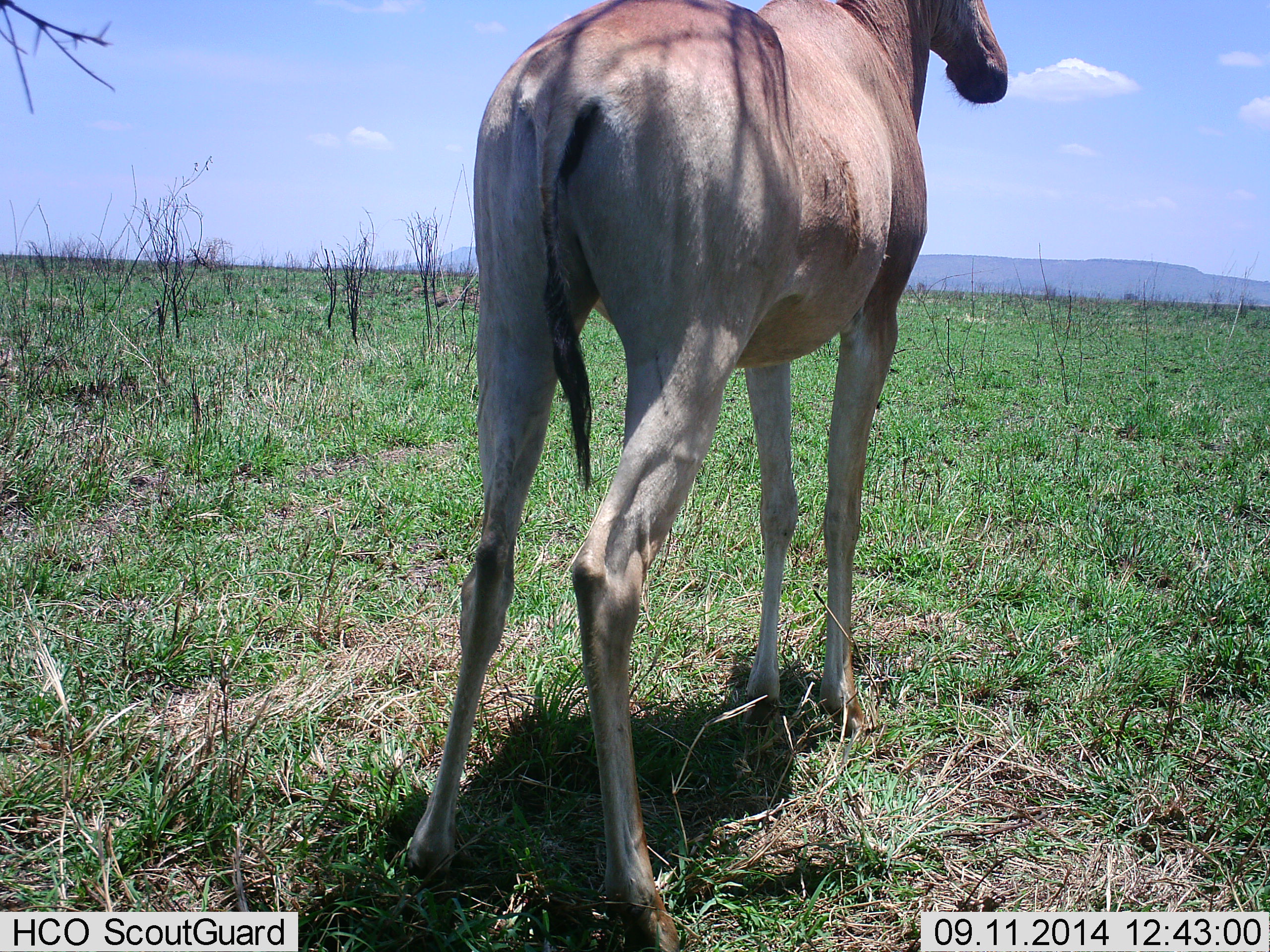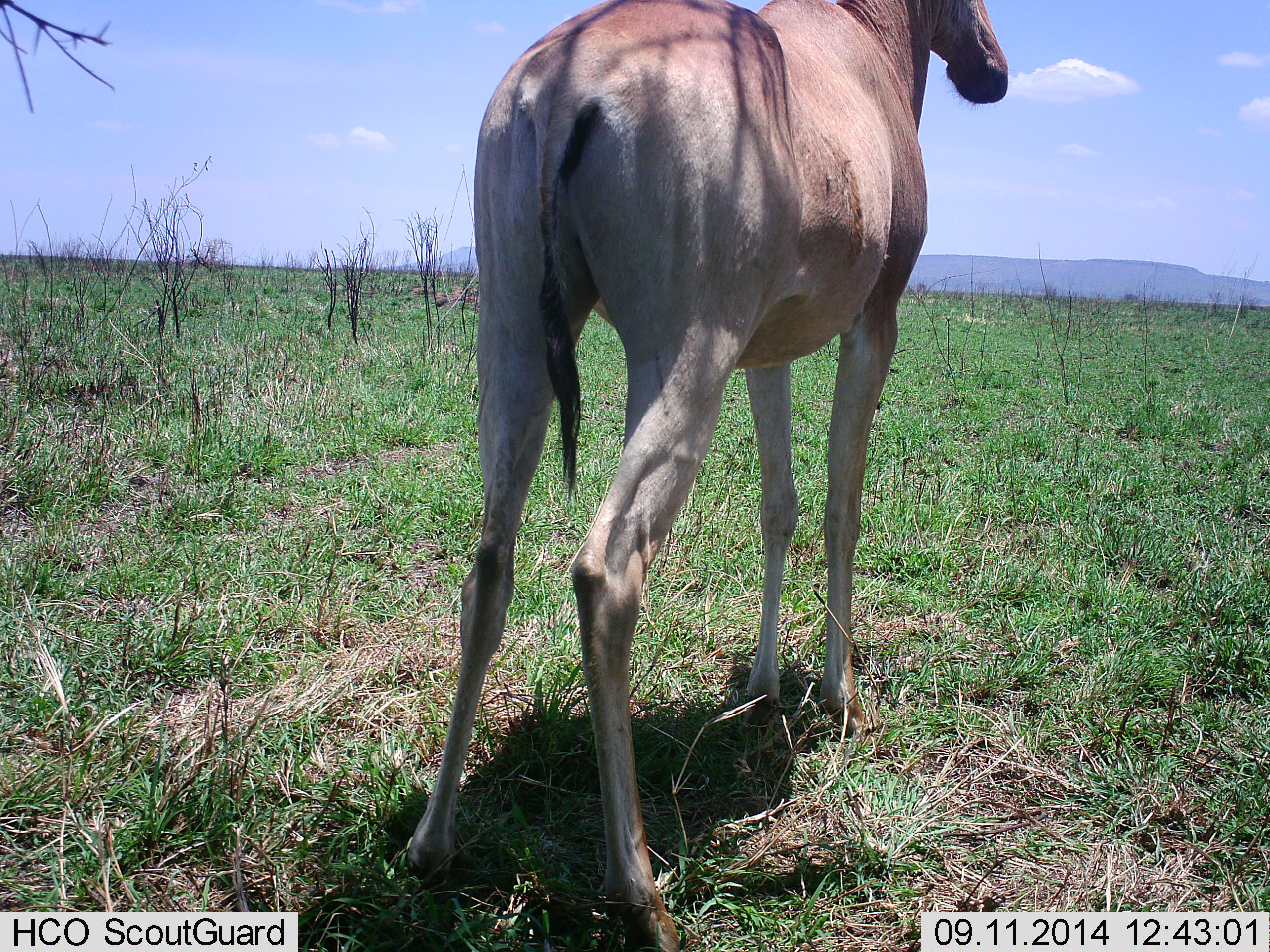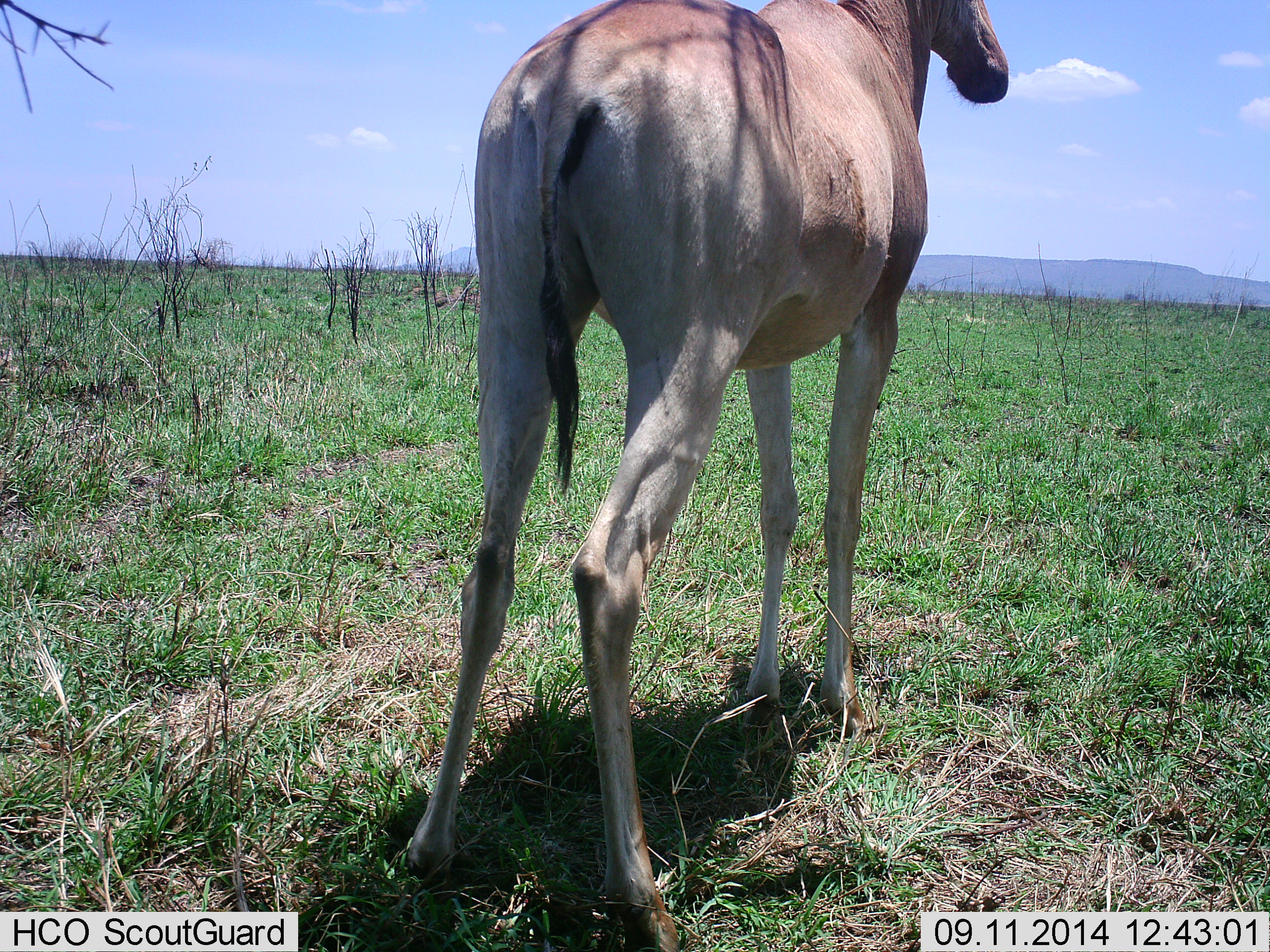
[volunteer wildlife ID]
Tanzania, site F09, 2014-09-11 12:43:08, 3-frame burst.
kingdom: Animalia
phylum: Chordata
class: Mammalia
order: Artiodactyla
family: Bovidae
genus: Alcelaphus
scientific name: Alcelaphus buselaphus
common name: hartebeest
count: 1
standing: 100%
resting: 0%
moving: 0%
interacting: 0%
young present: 0%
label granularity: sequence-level